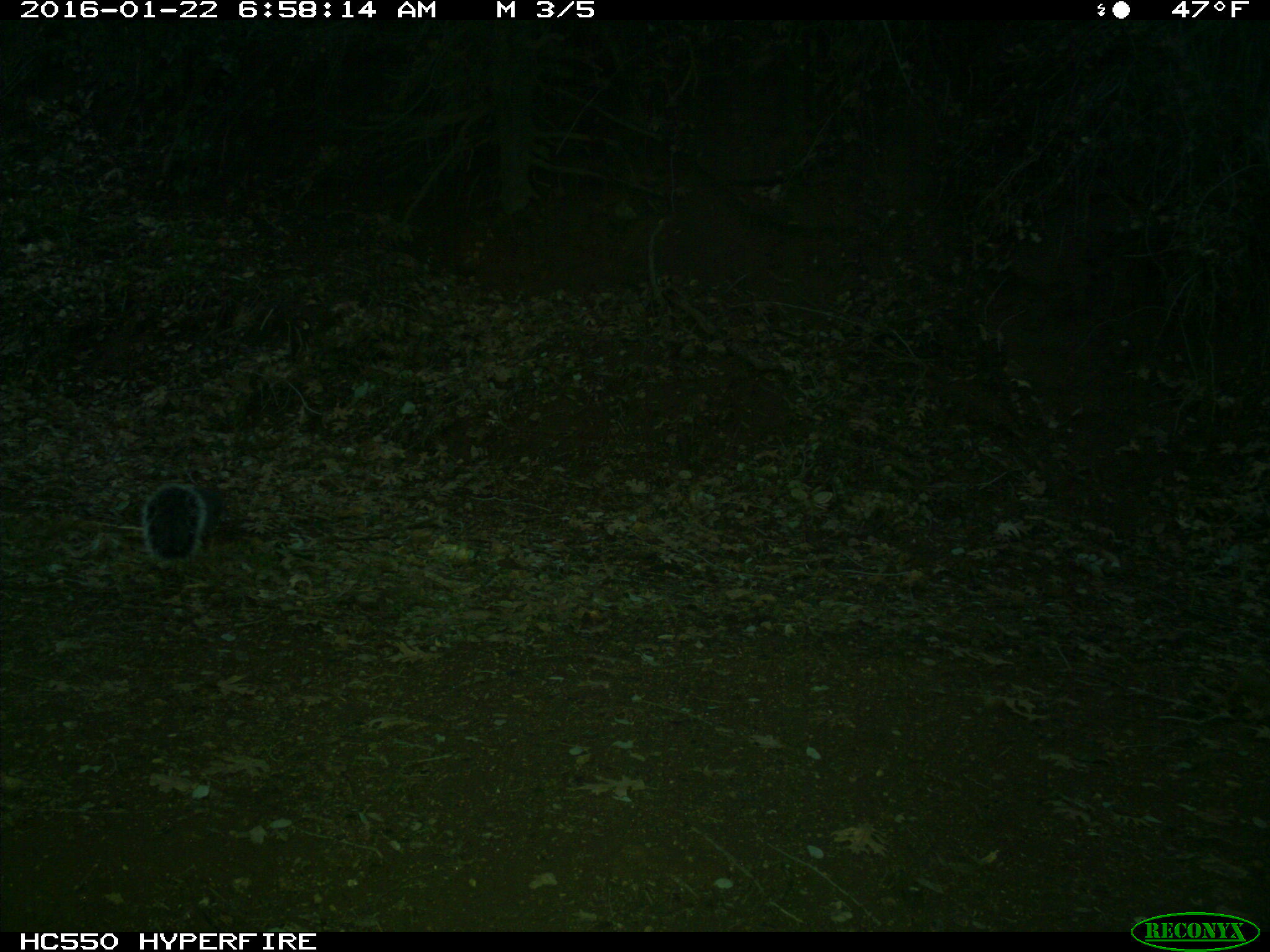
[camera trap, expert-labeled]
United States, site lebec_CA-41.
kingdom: Animalia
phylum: Chordata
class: Mammalia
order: Rodentia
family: Sciuridae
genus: Sciurus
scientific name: Sciurus carolinensis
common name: eastern gray squirrel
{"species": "Sciurus carolinensis (eastern gray squirrel)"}